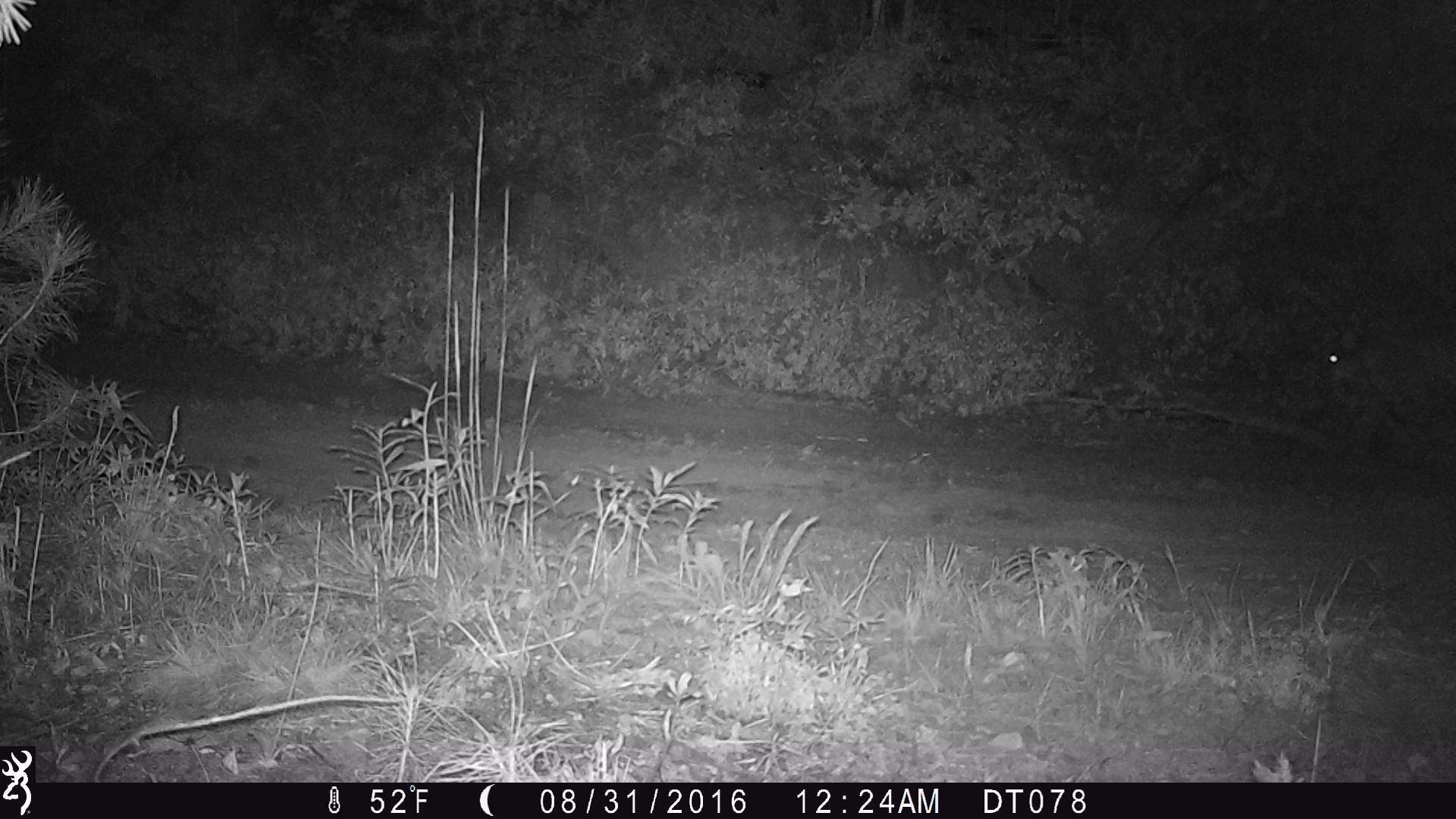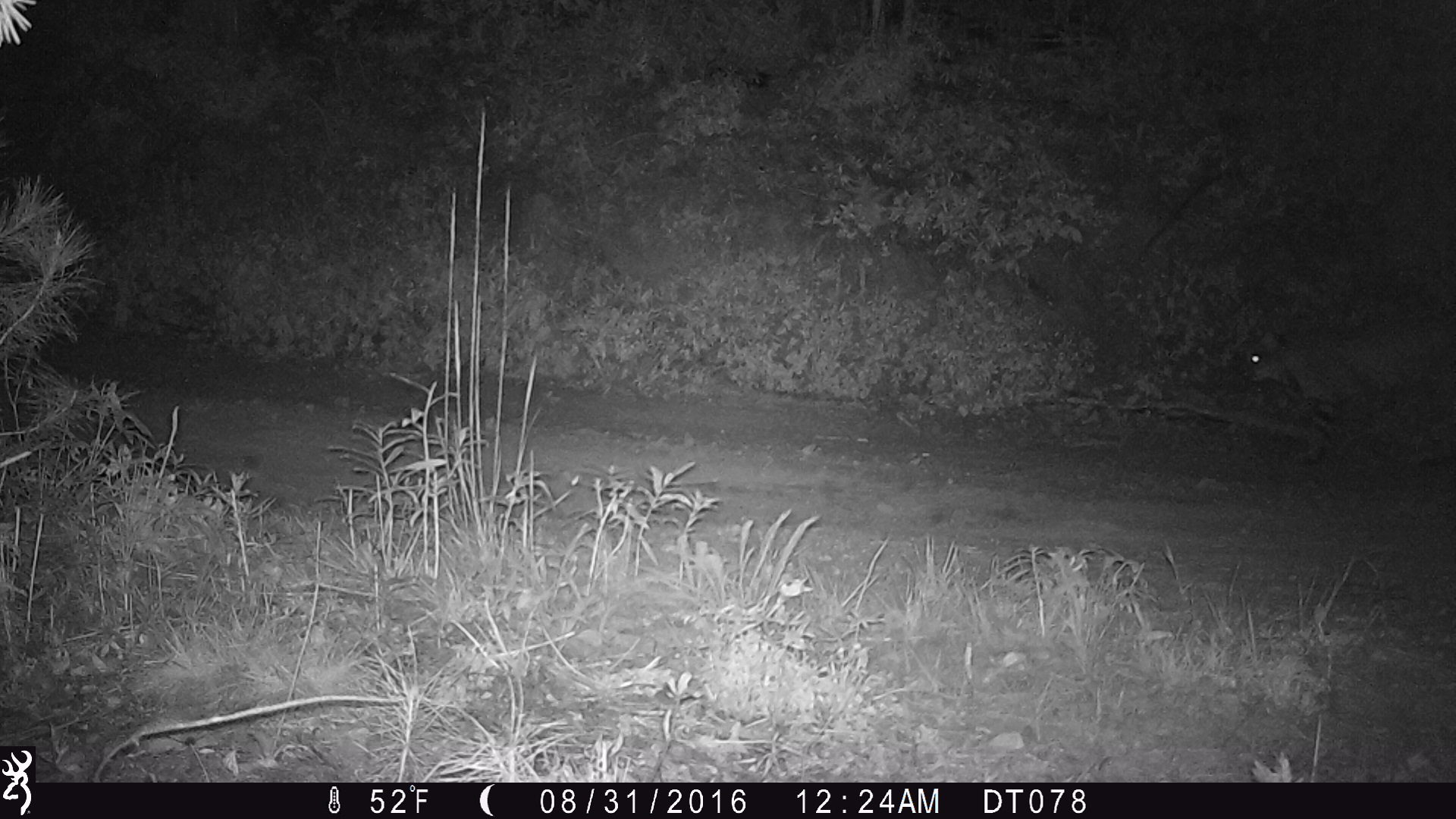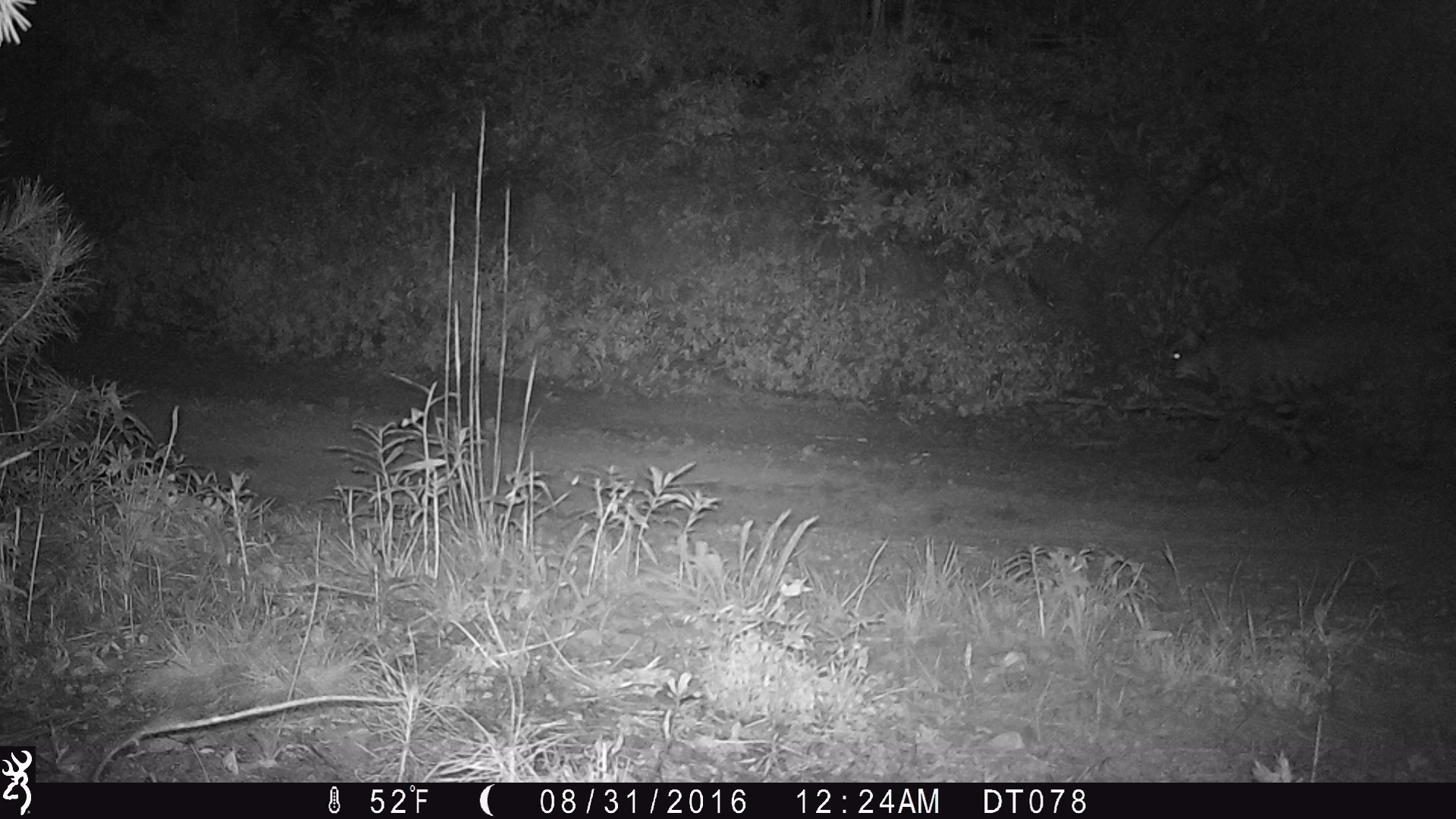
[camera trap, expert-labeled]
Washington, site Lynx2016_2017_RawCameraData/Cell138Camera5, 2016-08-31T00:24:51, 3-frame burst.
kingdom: Animalia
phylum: Chordata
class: Mammalia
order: Carnivora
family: Felidae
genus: Lynx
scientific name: Lynx rufus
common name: bobcat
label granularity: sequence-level